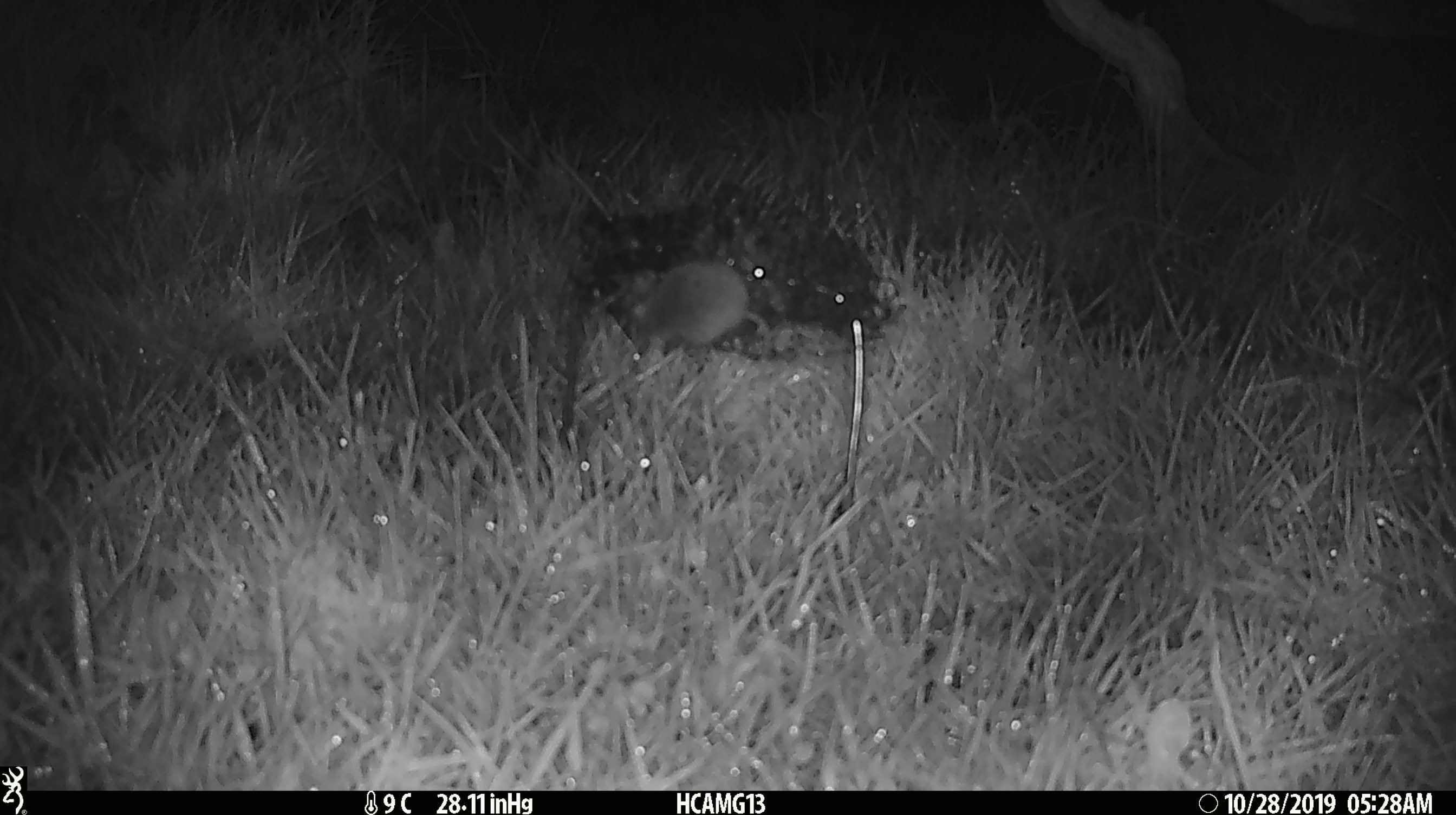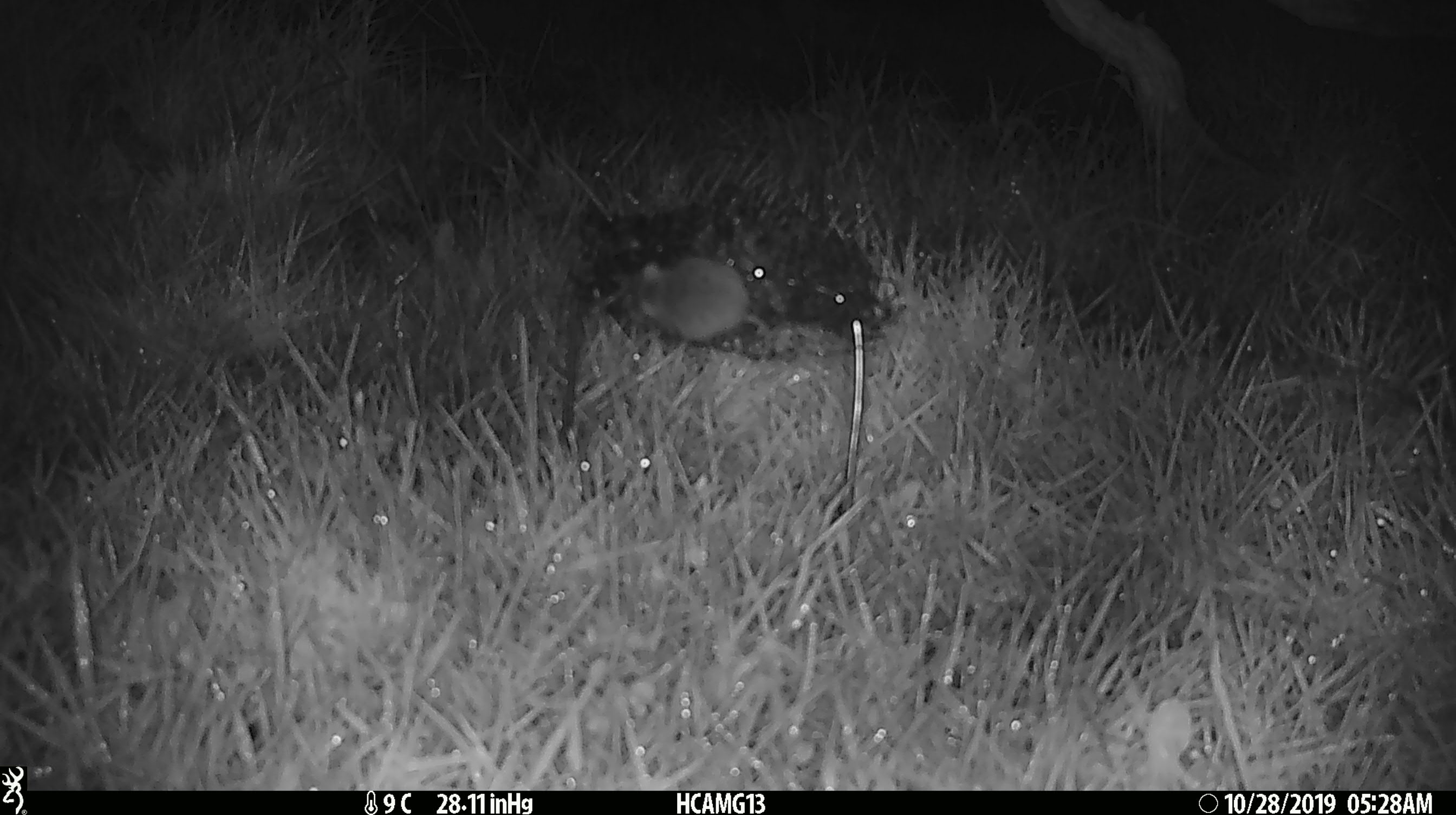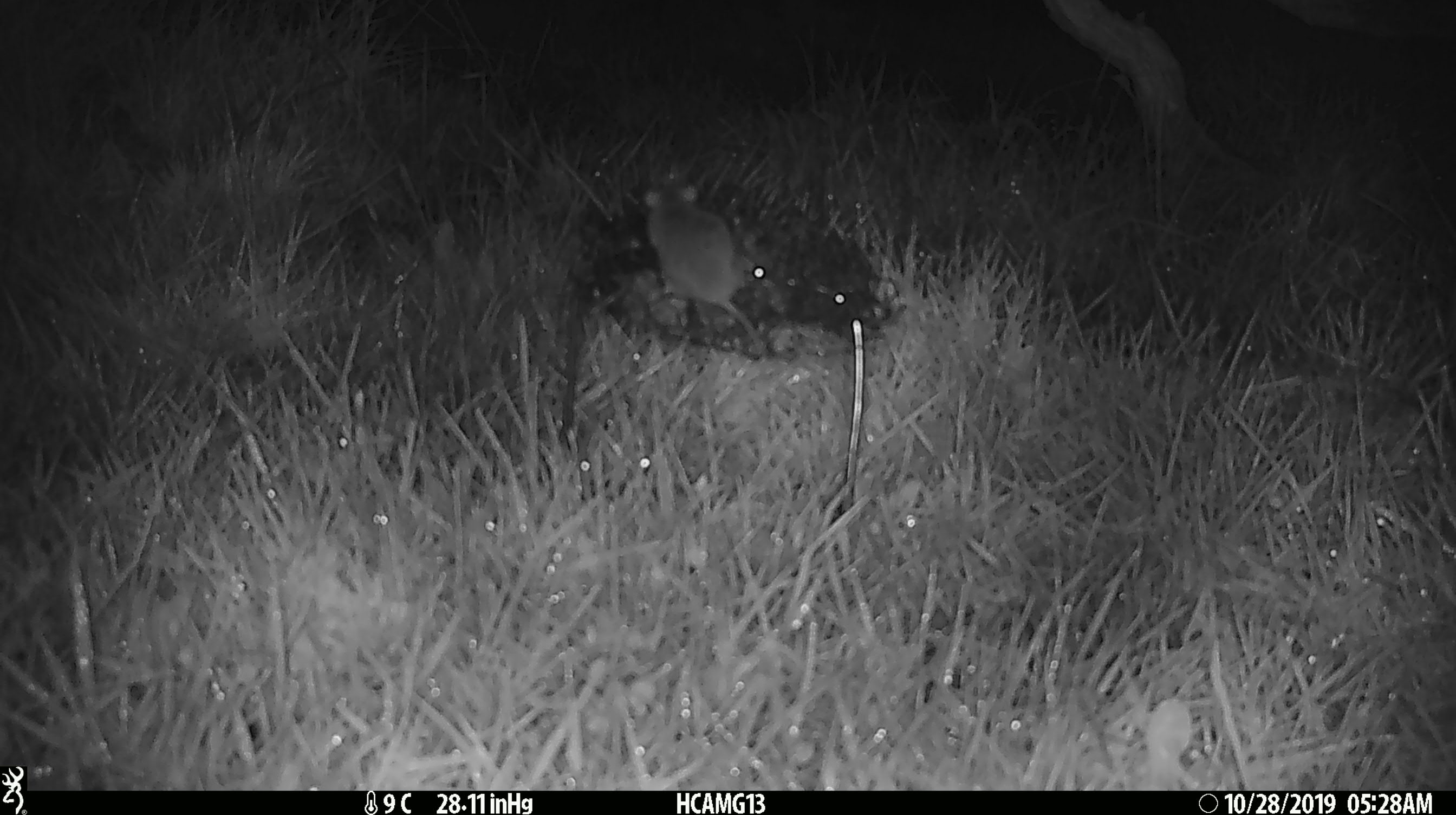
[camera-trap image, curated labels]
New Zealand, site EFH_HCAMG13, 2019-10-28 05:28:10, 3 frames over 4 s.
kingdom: Animalia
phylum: Chordata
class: Mammalia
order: Rodentia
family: Muridae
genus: Mus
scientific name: Mus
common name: mouse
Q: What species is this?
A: Mouse (Mus).